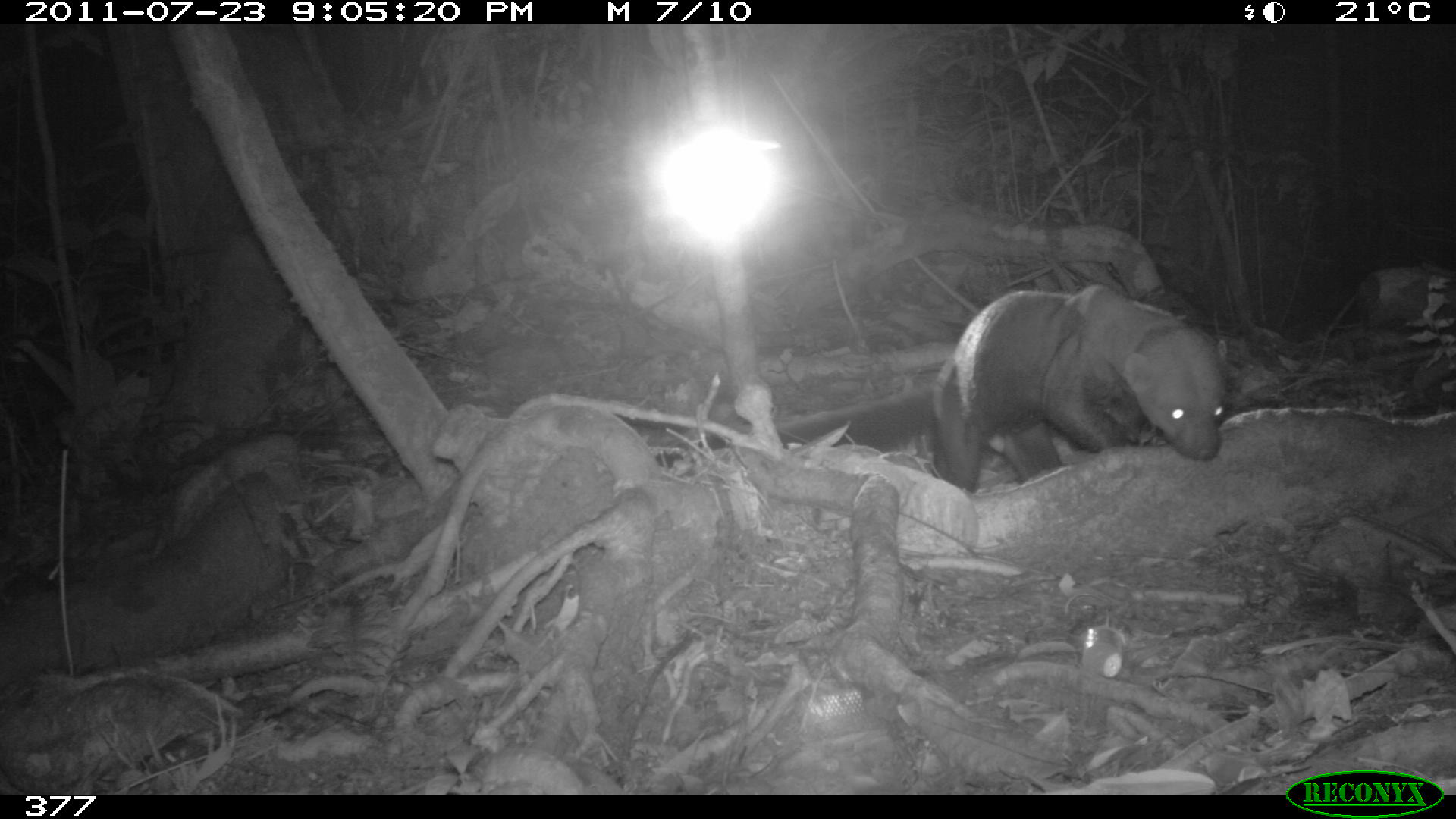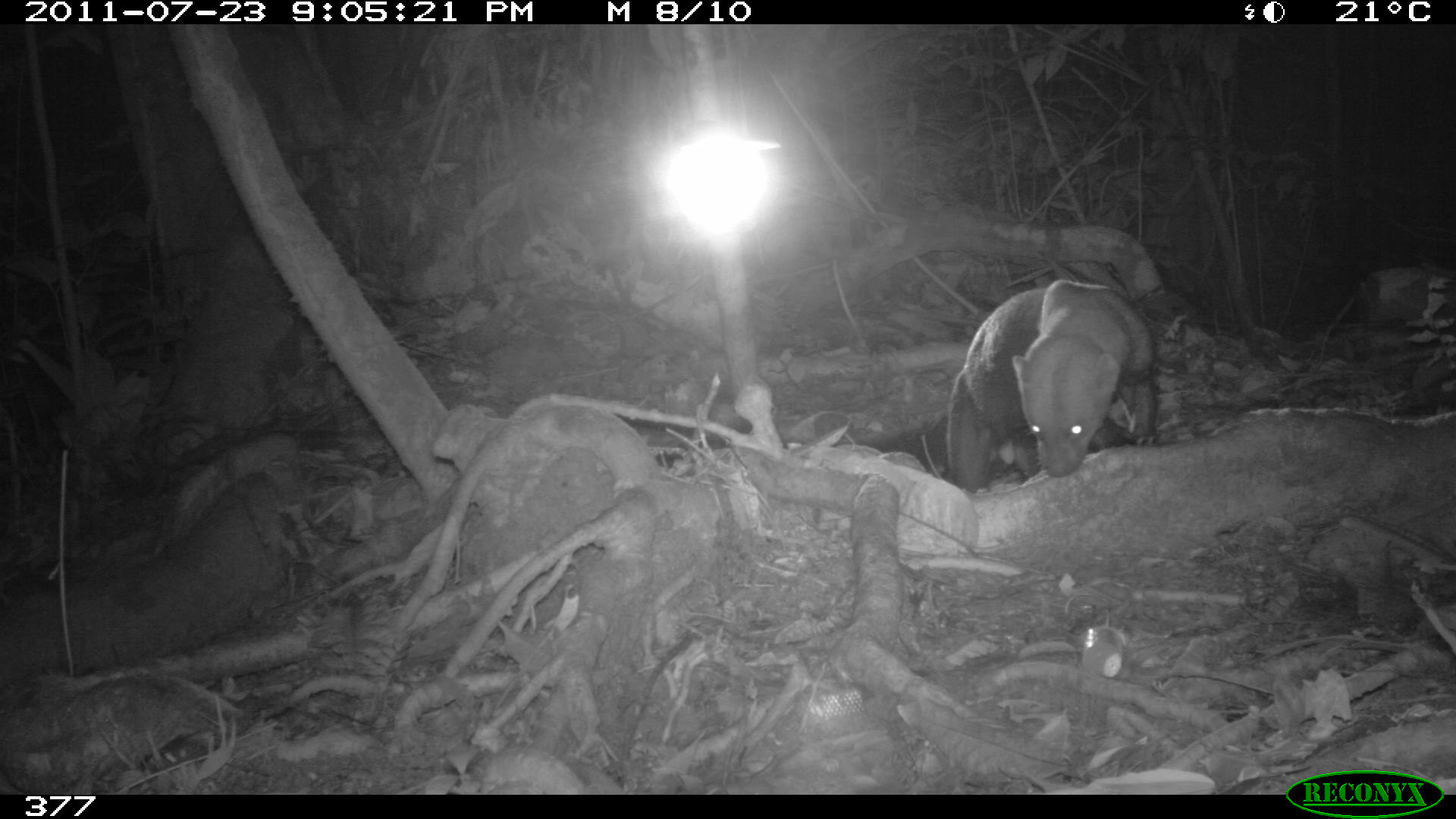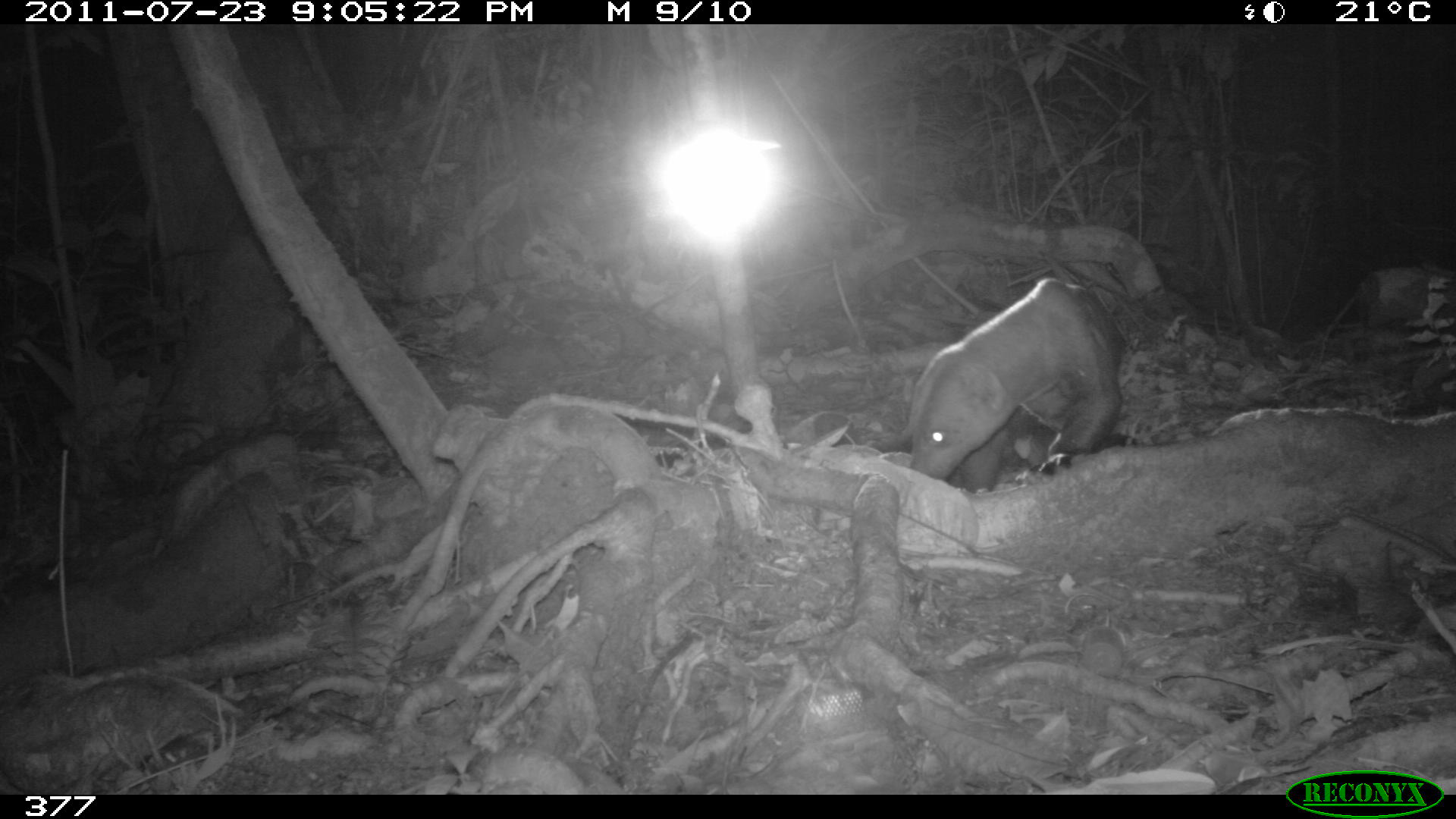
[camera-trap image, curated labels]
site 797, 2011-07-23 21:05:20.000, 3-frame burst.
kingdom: Animalia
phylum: Chordata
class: Mammalia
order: Carnivora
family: Mustelidae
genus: Eira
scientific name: Eira barbara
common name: tayra